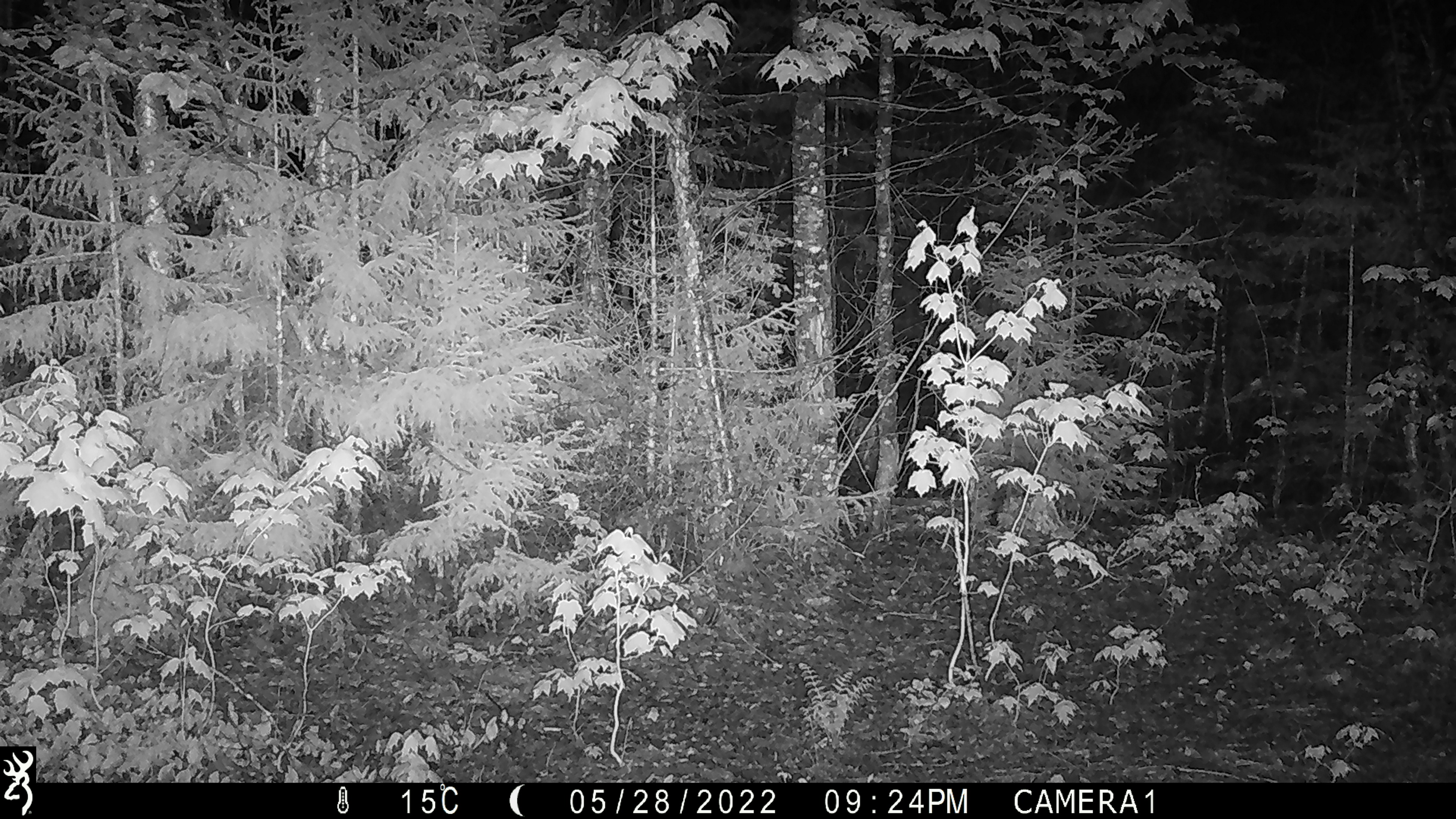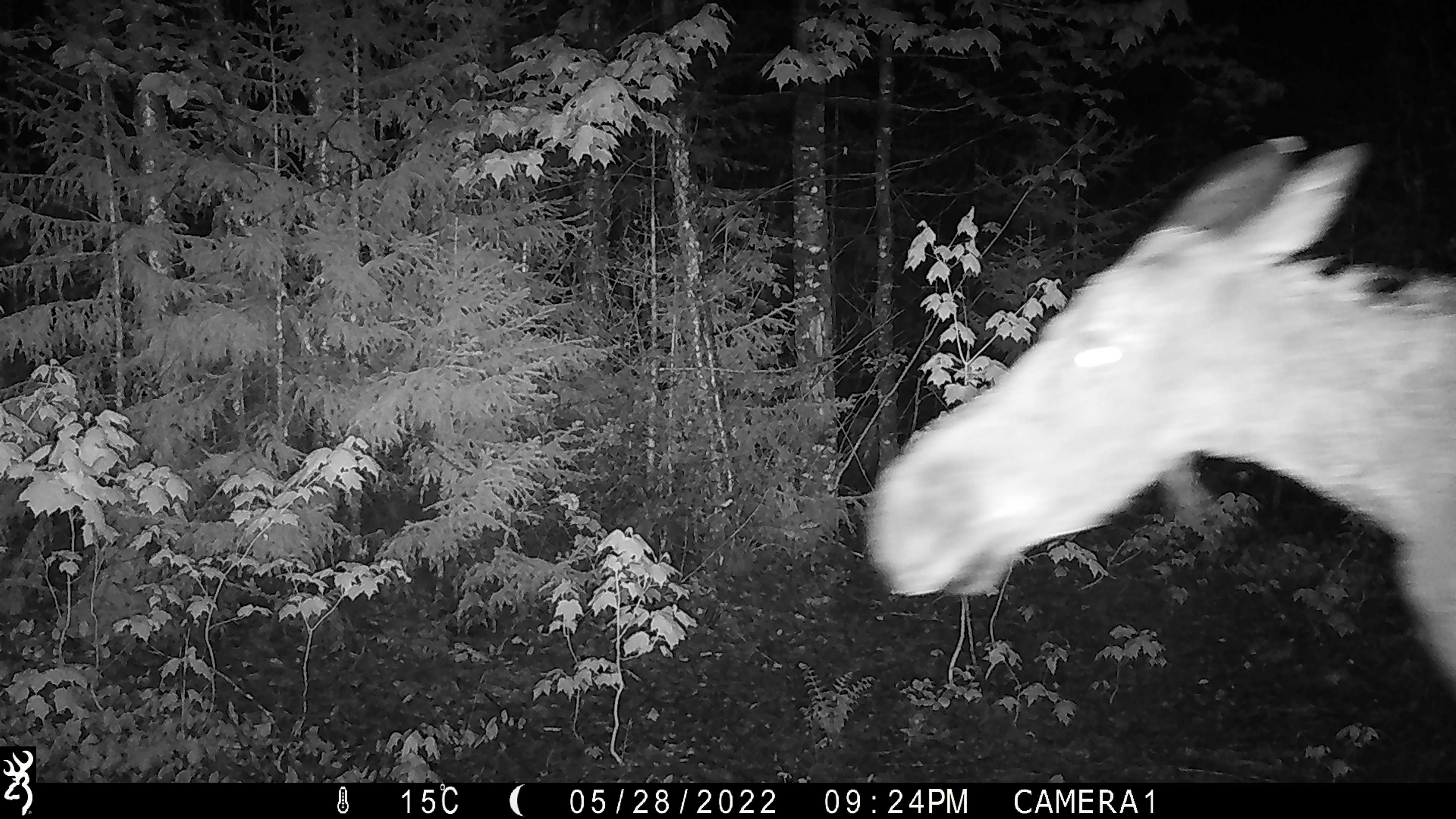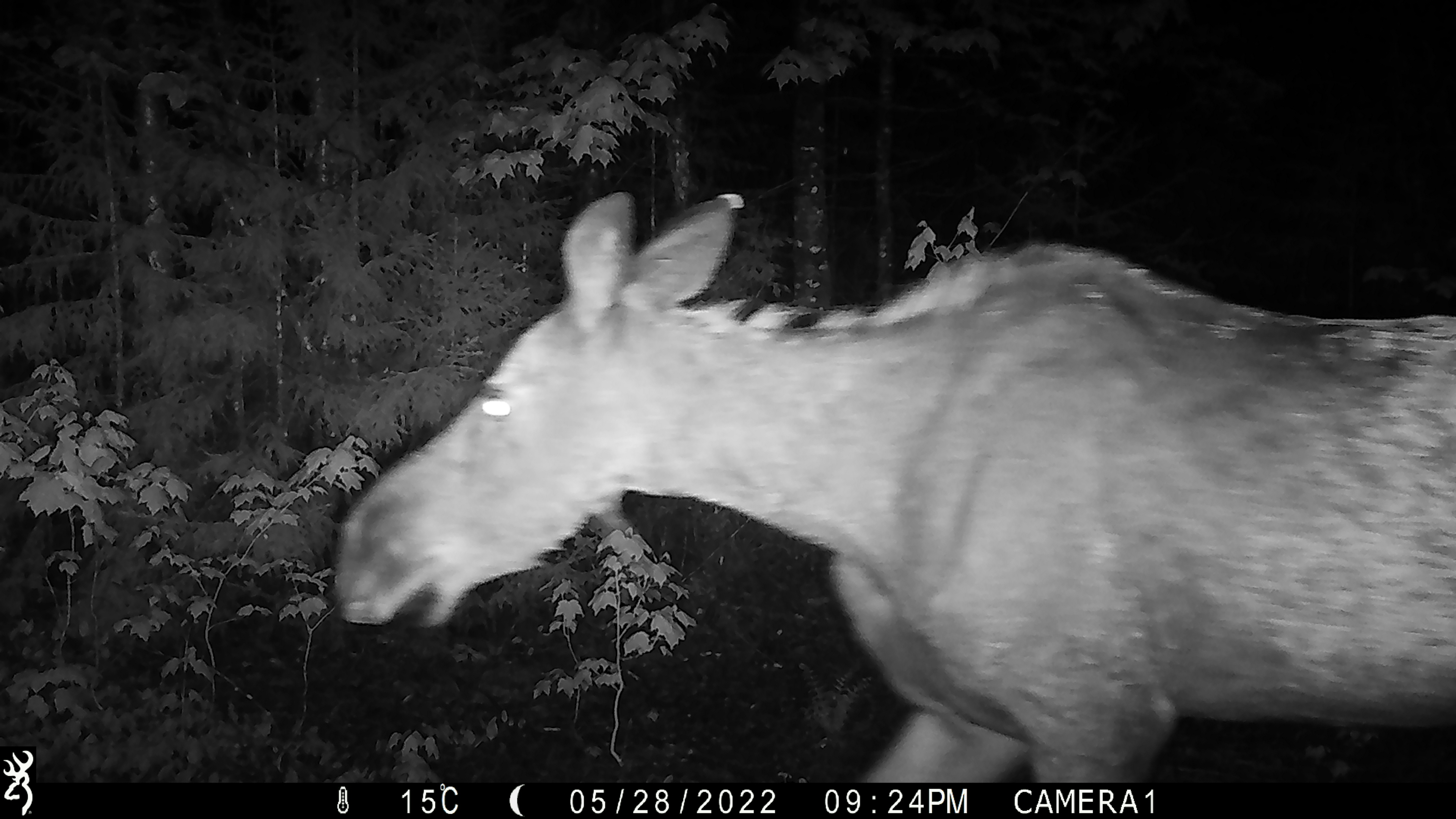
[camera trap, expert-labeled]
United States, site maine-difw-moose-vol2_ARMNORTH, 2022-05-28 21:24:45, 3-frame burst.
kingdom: Animalia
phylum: Chordata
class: Mammalia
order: Artiodactyla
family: Cervidae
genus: Alces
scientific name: Alces alces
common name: moose